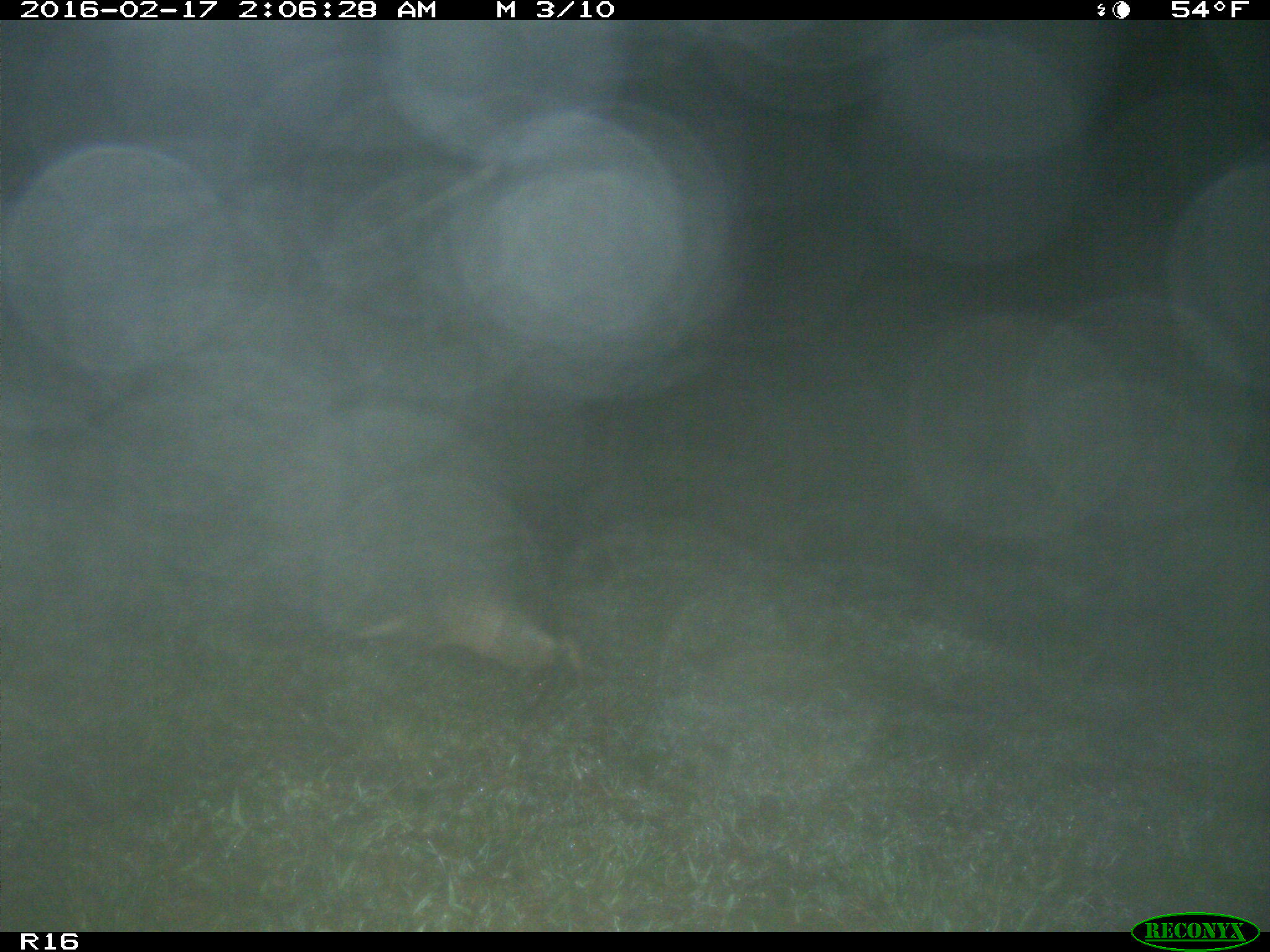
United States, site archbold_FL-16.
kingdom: Animalia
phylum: Chordata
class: Mammalia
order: Cingulata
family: Dasypodidae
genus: Dasypus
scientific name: Dasypus novemcinctus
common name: nine-banded armadillo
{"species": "Dasypus novemcinctus (nine-banded armadillo)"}